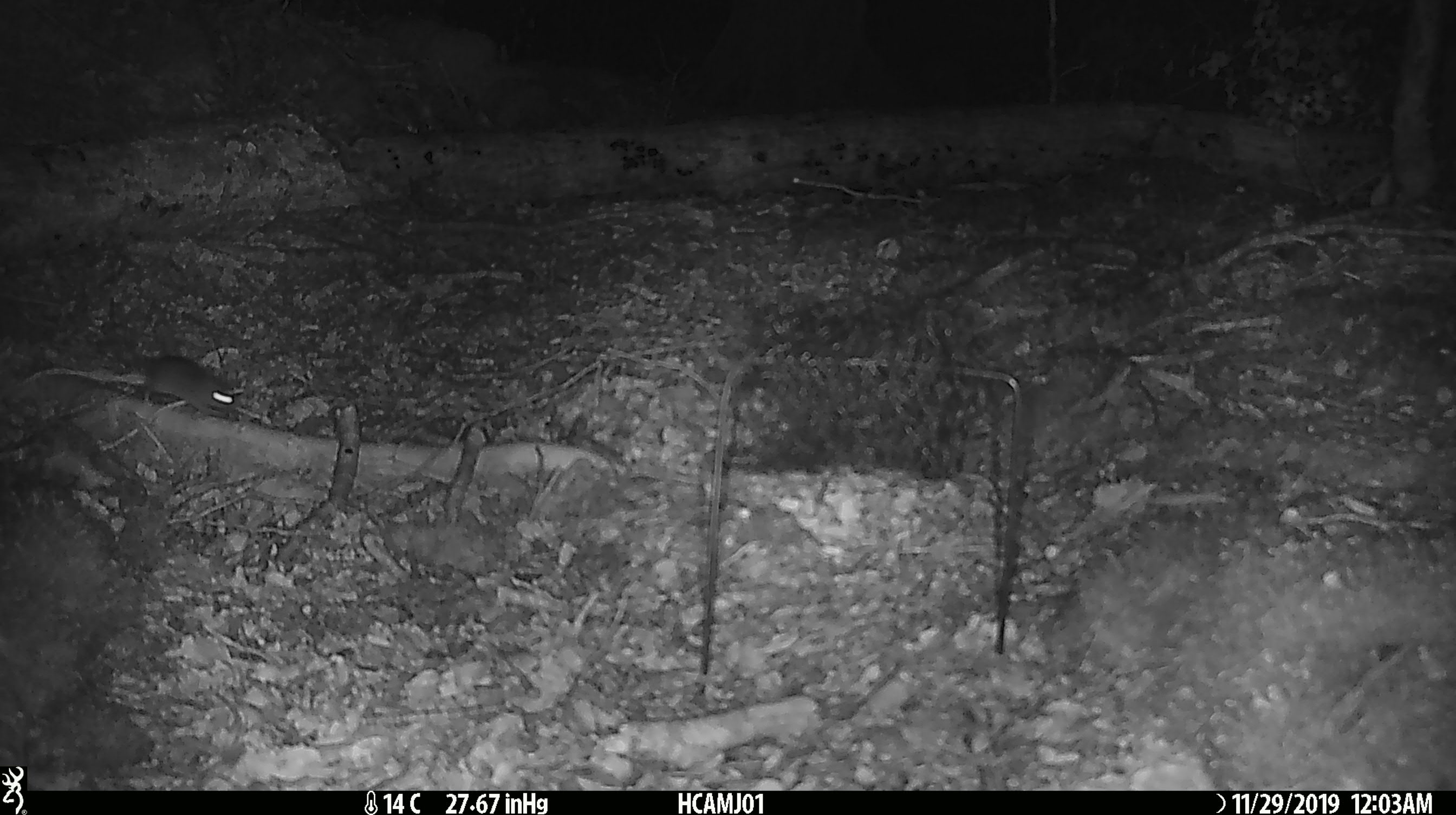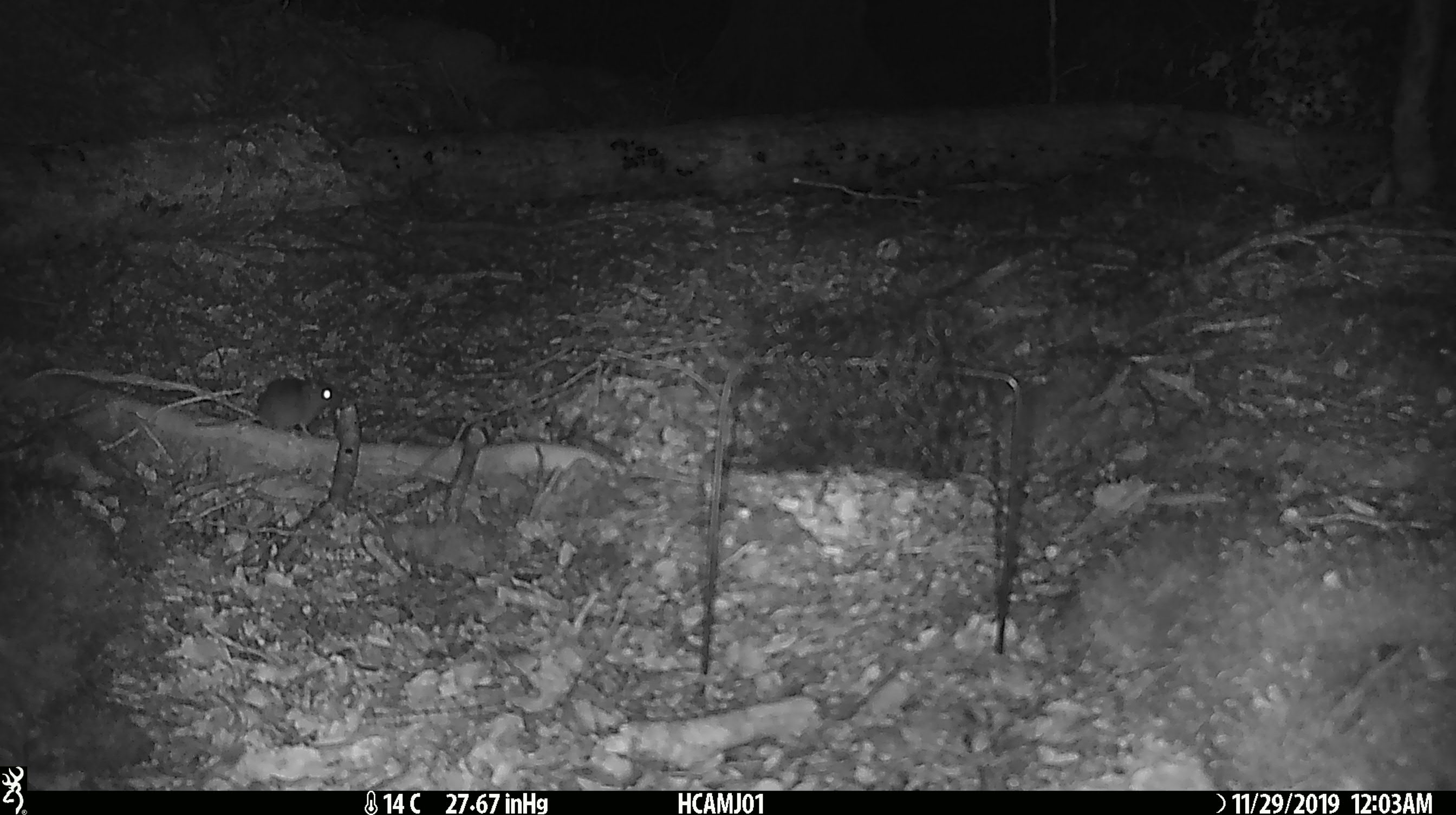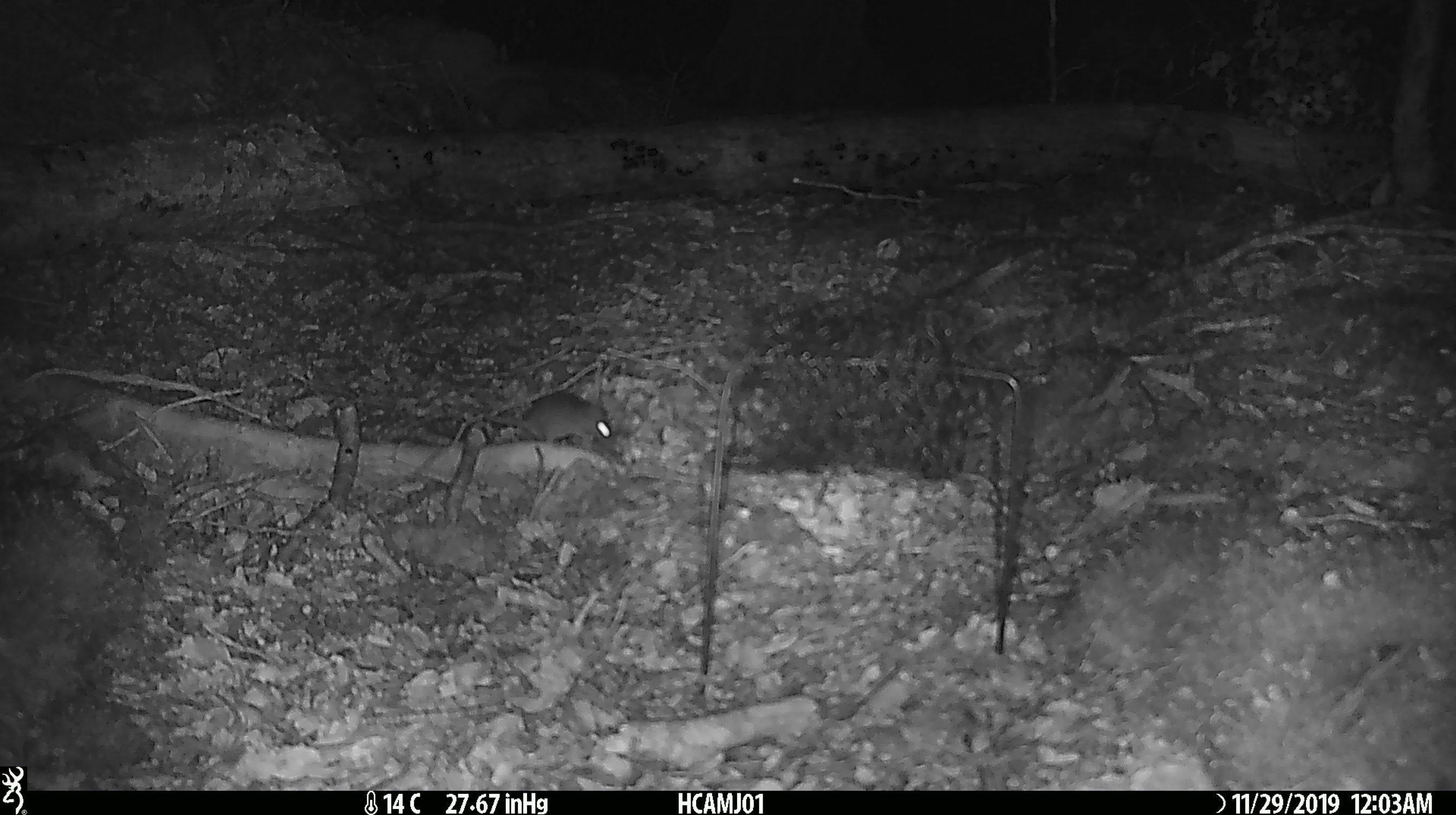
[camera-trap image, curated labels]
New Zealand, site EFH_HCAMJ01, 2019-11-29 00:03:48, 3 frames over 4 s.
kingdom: Animalia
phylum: Chordata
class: Mammalia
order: Rodentia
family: Muridae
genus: Mus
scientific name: Mus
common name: mouse